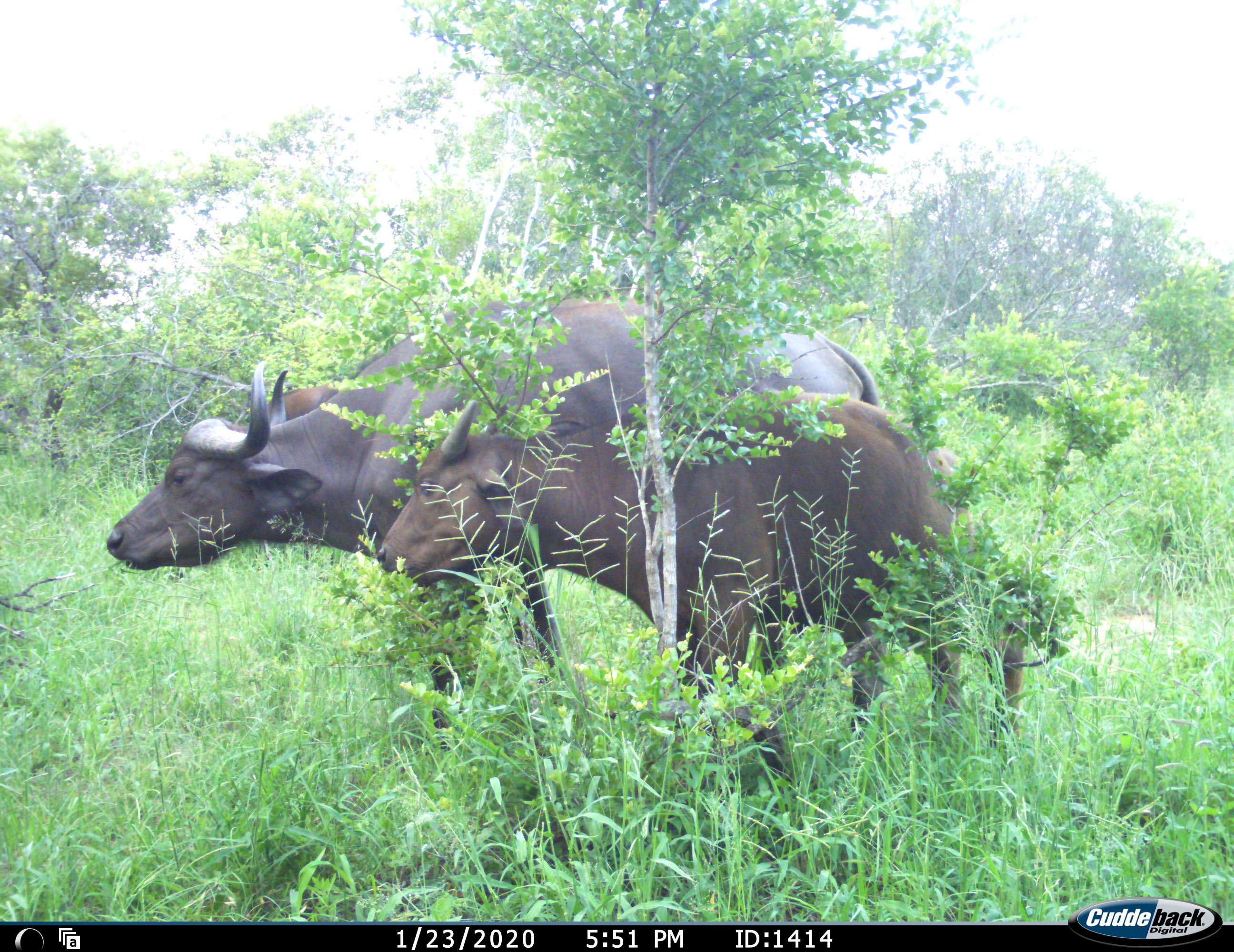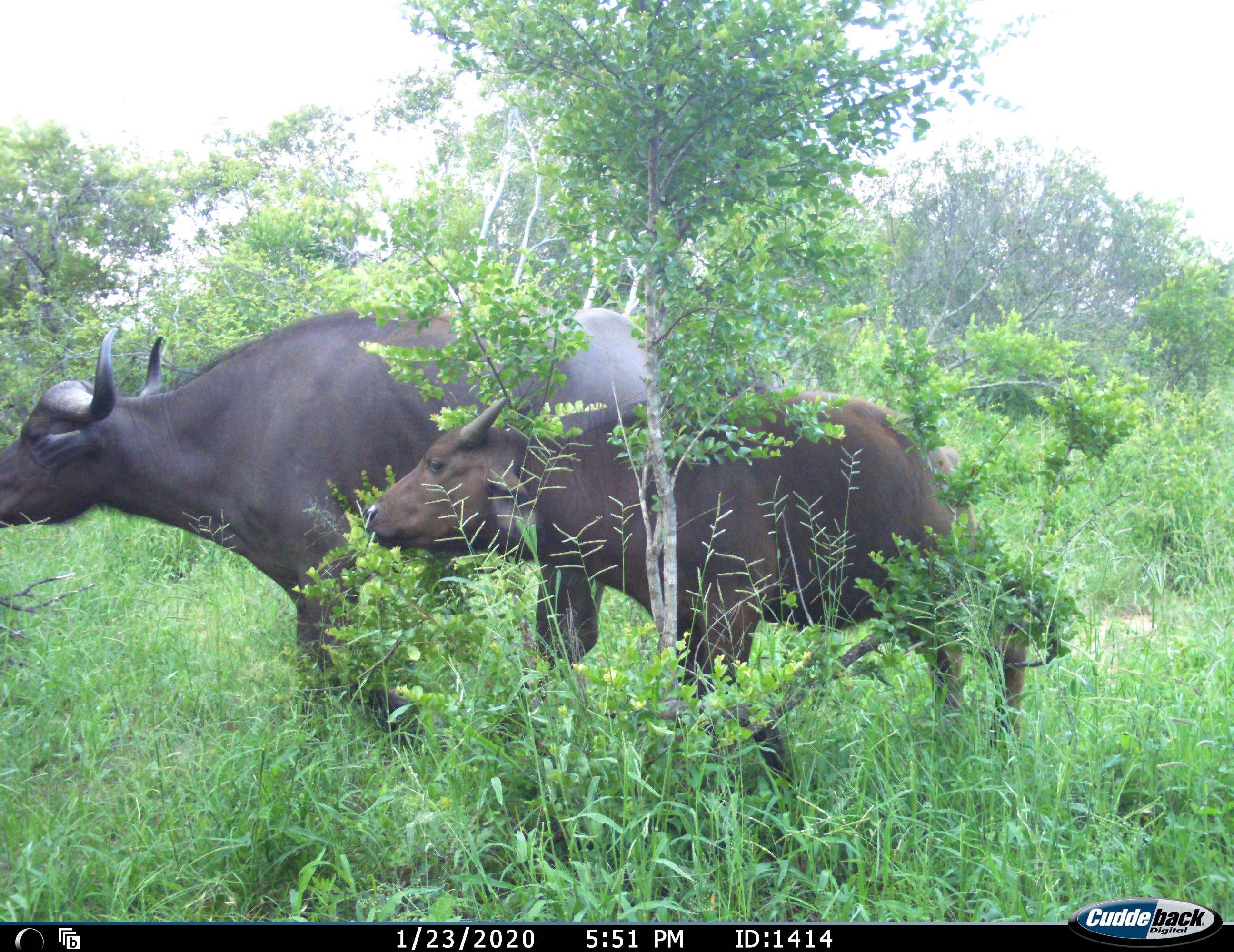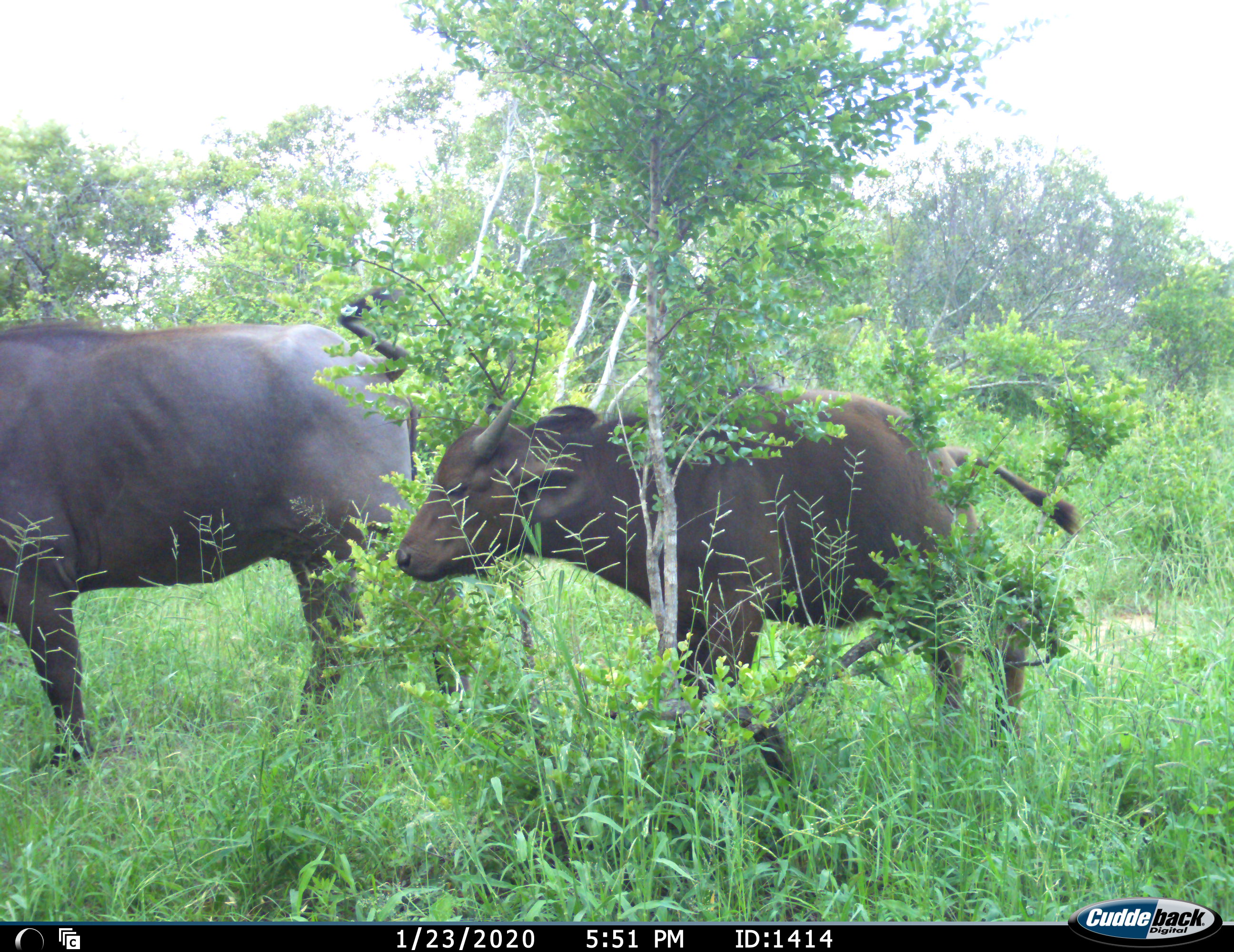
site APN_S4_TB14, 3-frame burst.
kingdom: Animalia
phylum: Chordata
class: Mammalia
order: Artiodactyla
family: Bovidae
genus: Syncerus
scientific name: Syncerus caffer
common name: african buffalo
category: buffalo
Buffalo (african buffalo) (Syncerus caffer), count 2. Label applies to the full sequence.